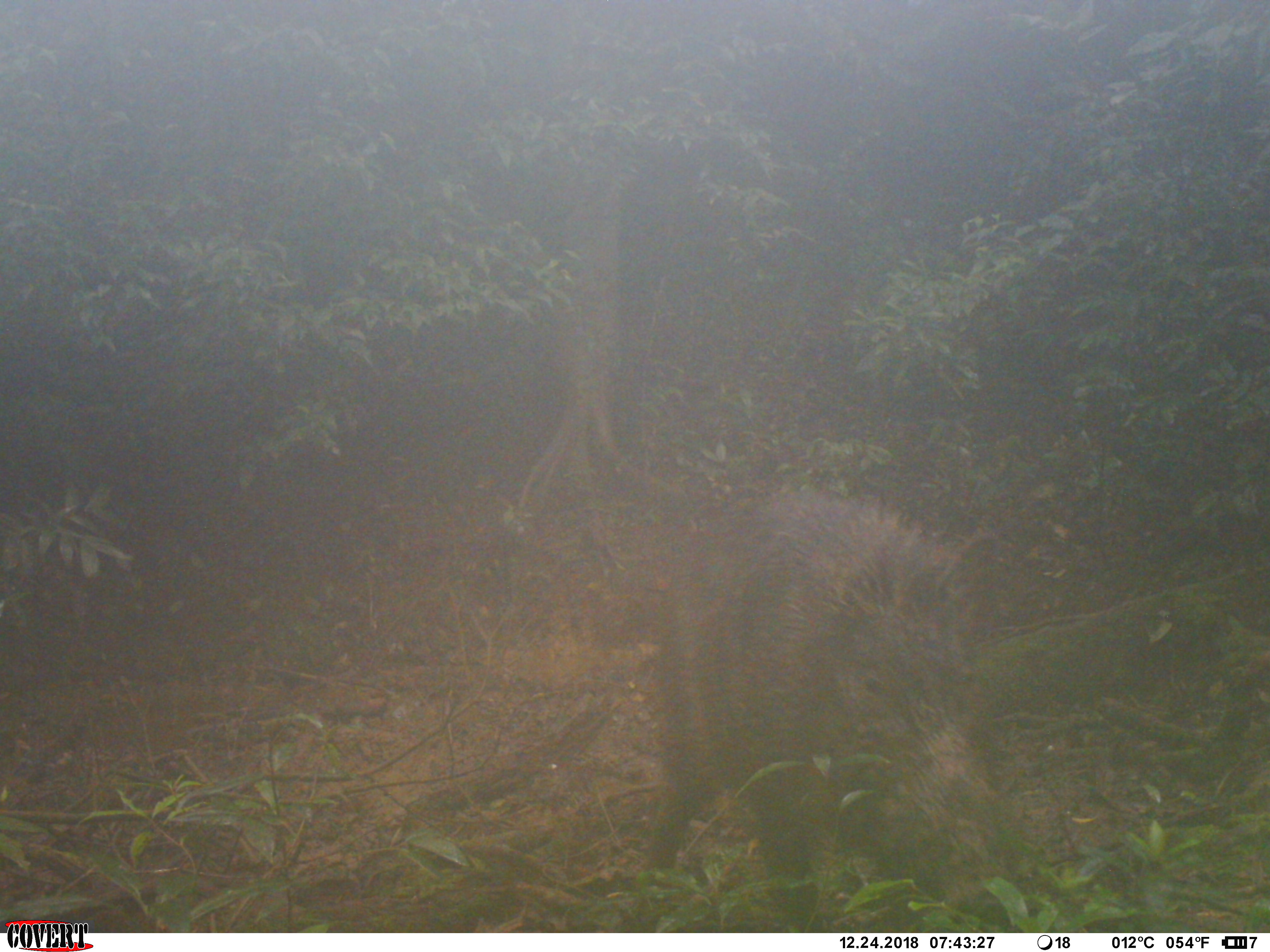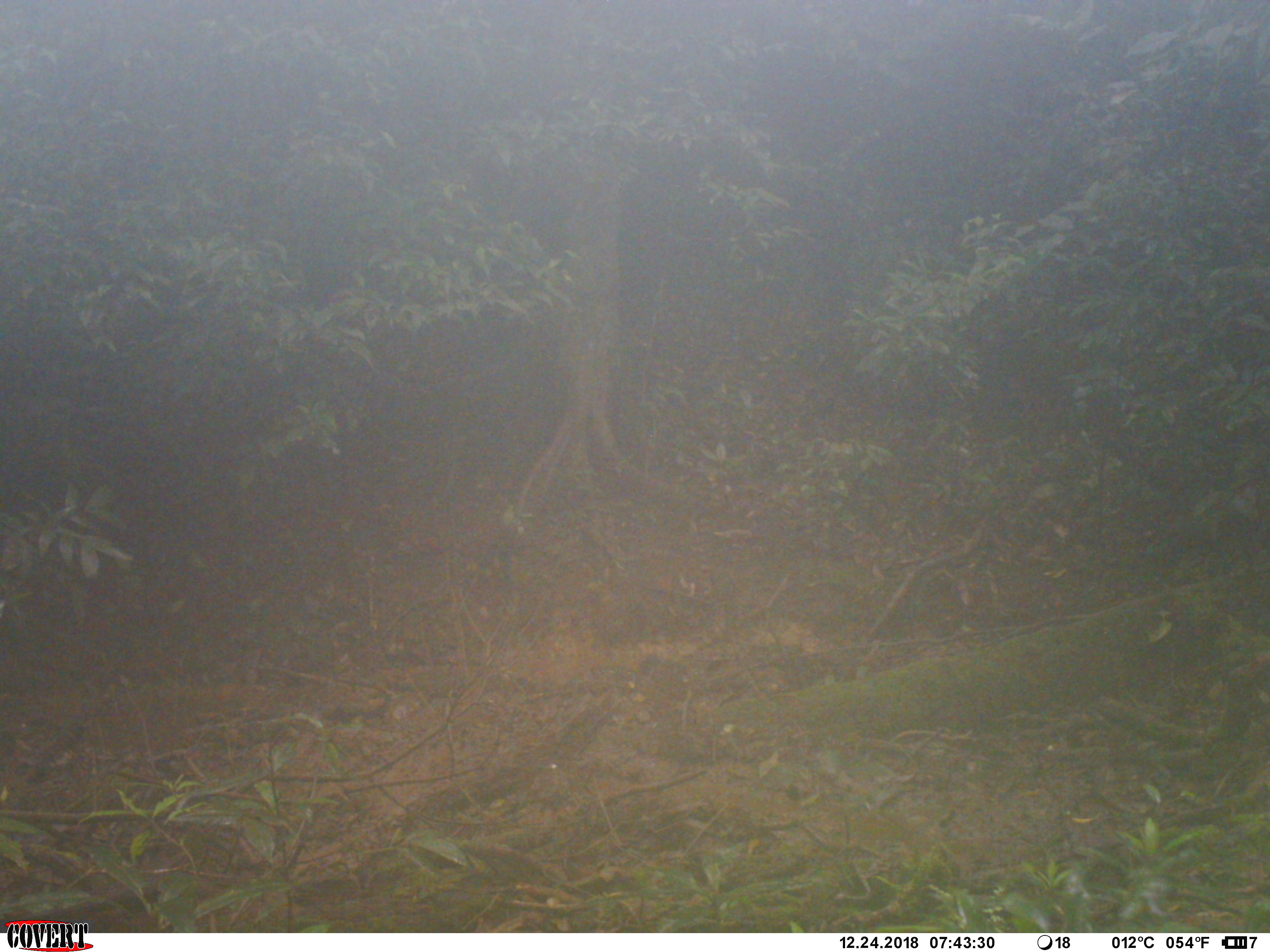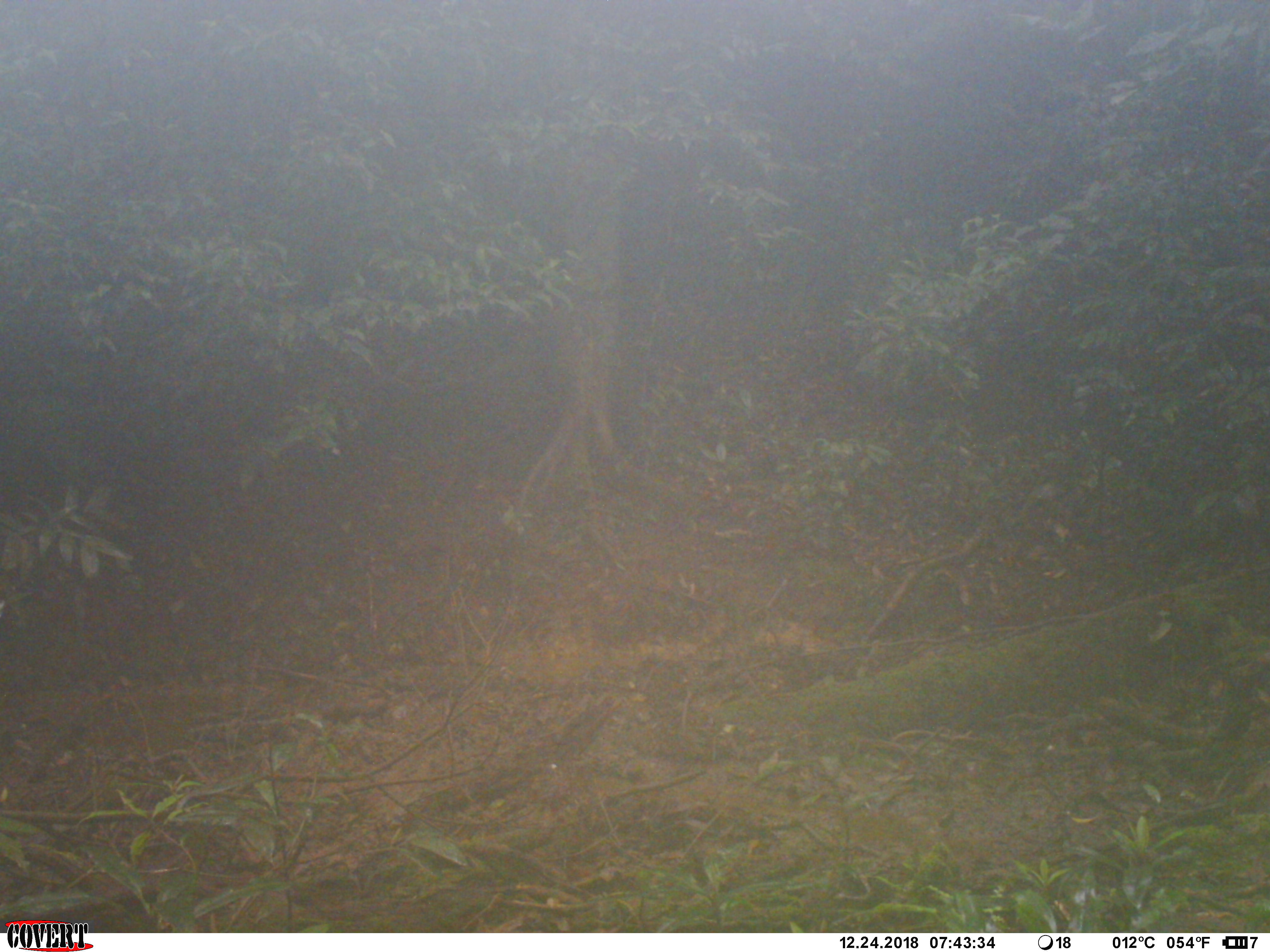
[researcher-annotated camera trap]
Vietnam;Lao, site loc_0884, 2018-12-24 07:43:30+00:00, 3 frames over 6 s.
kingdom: Animalia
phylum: Chordata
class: Mammalia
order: Artiodactyla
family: Suidae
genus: Sus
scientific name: Sus scrofa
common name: eurasian wild pig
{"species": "eurasian wild pig (Sus scrofa)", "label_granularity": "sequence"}